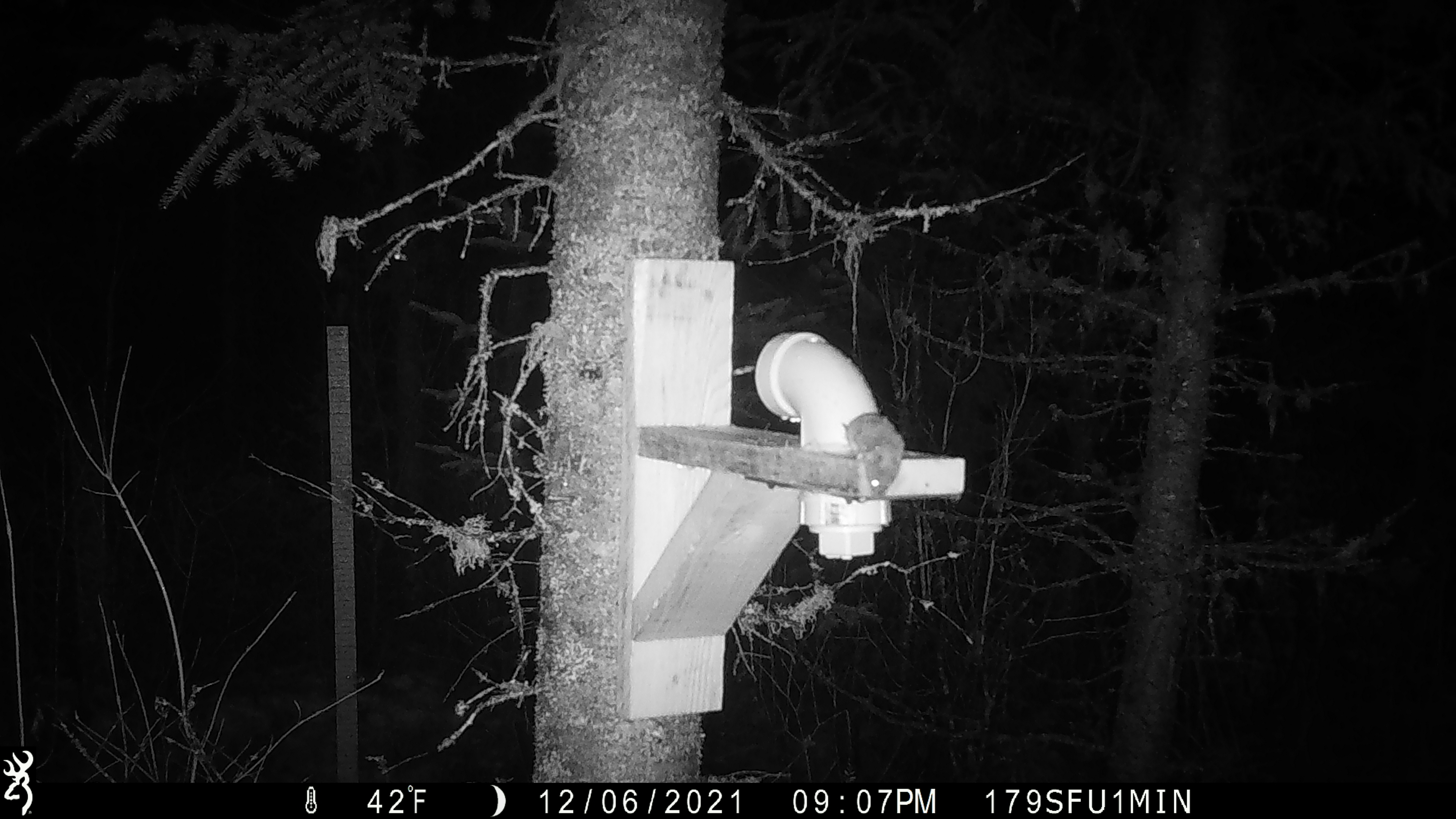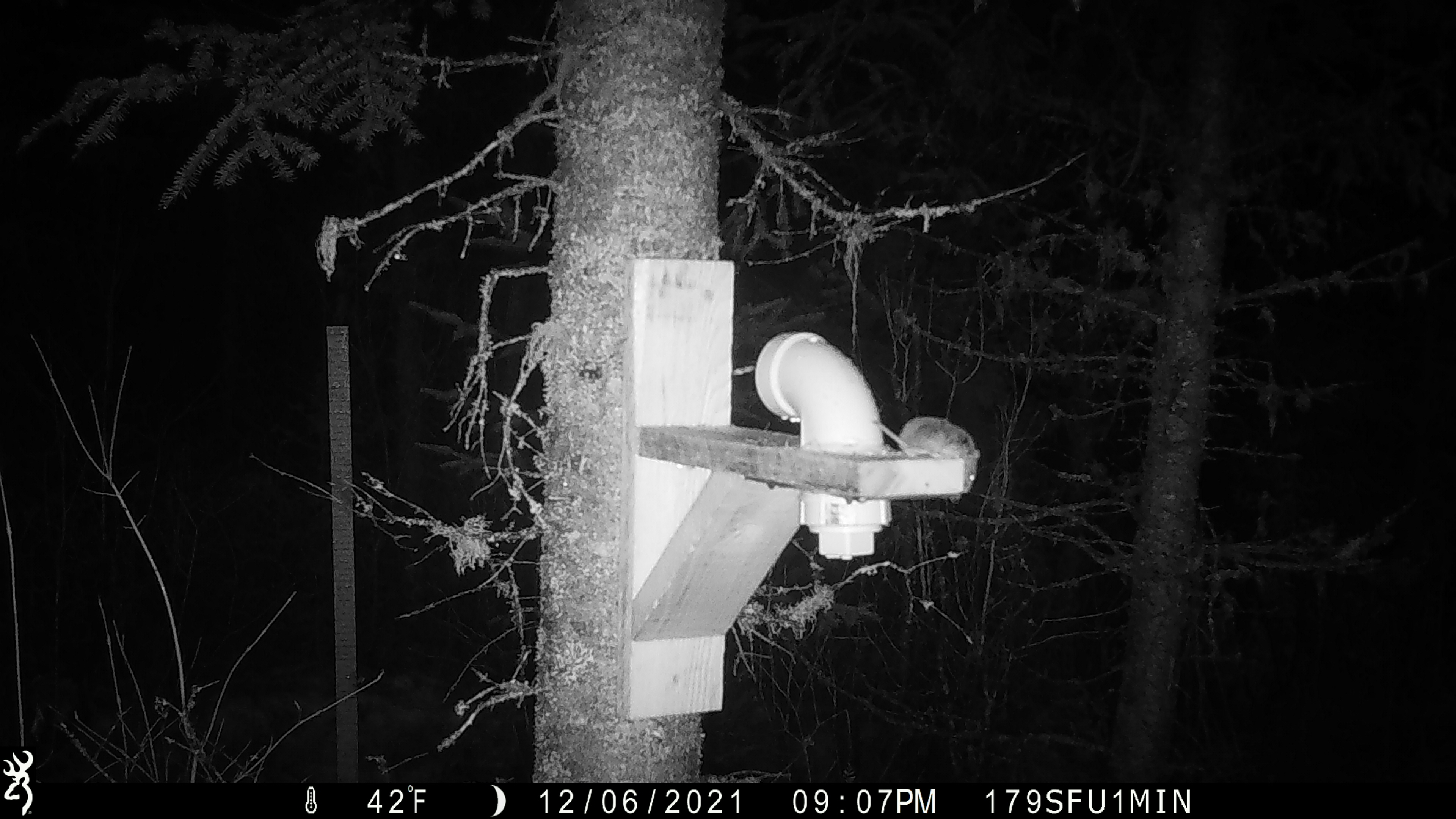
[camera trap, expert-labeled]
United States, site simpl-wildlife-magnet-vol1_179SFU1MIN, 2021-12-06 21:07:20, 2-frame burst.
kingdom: Animalia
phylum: Chordata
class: Mammalia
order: Rodentia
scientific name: Rodentia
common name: mouse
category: mouse sp.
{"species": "mouse sp. (mouse) (Rodentia)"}